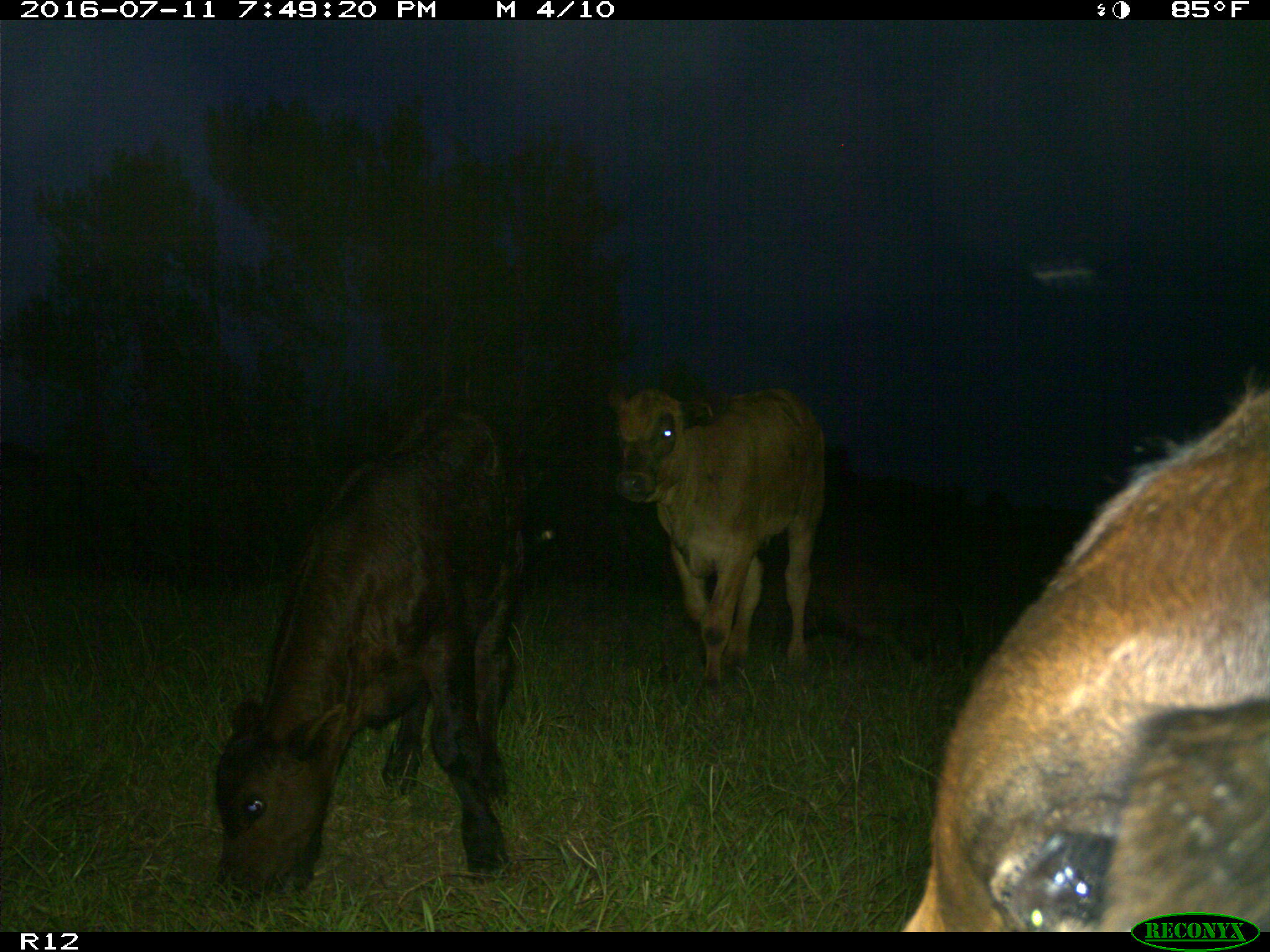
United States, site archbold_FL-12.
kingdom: Animalia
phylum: Chordata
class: Mammalia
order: Artiodactyla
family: Bovidae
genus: Bos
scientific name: Bos taurus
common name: domestic cow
Bos taurus (domestic cow).